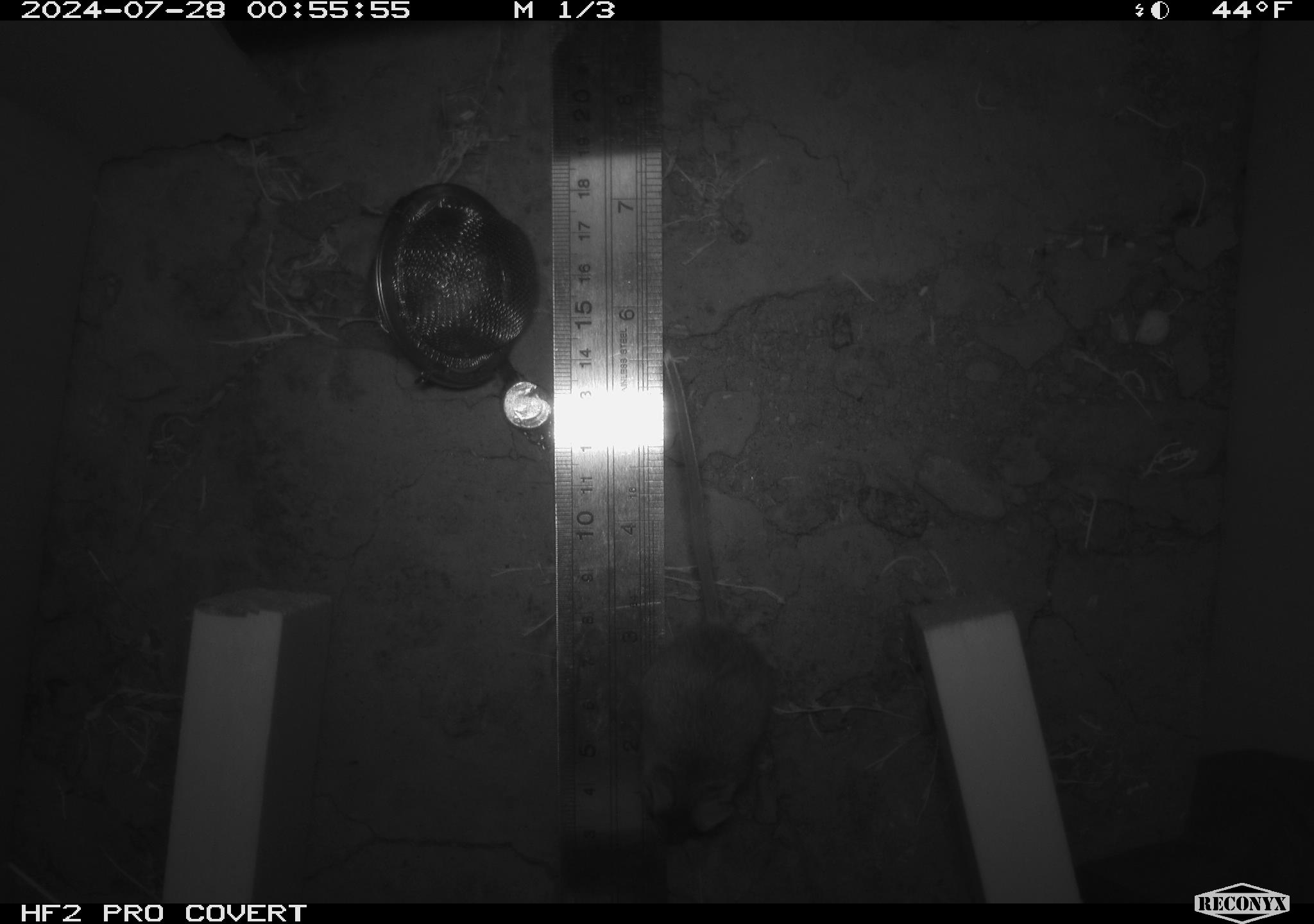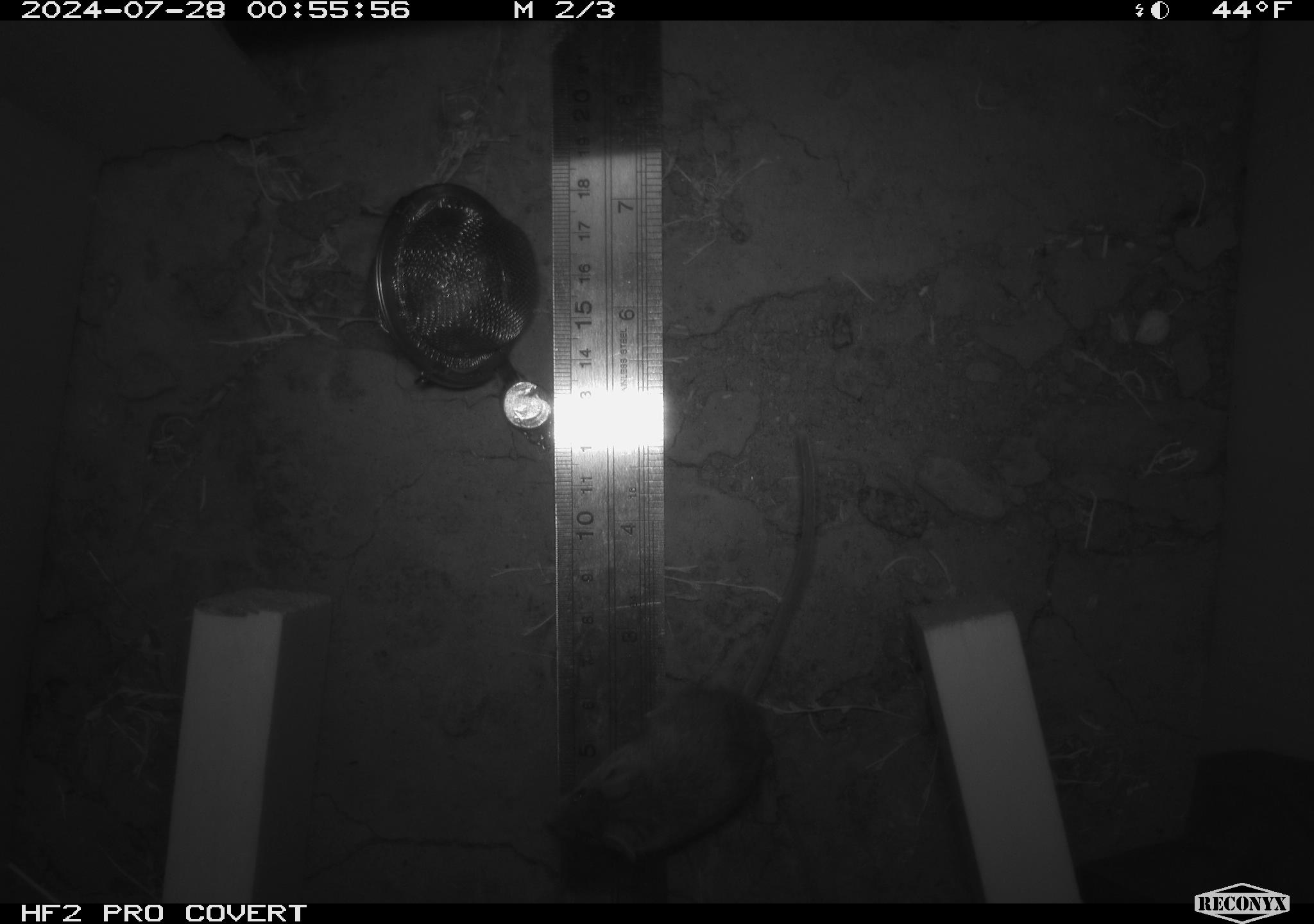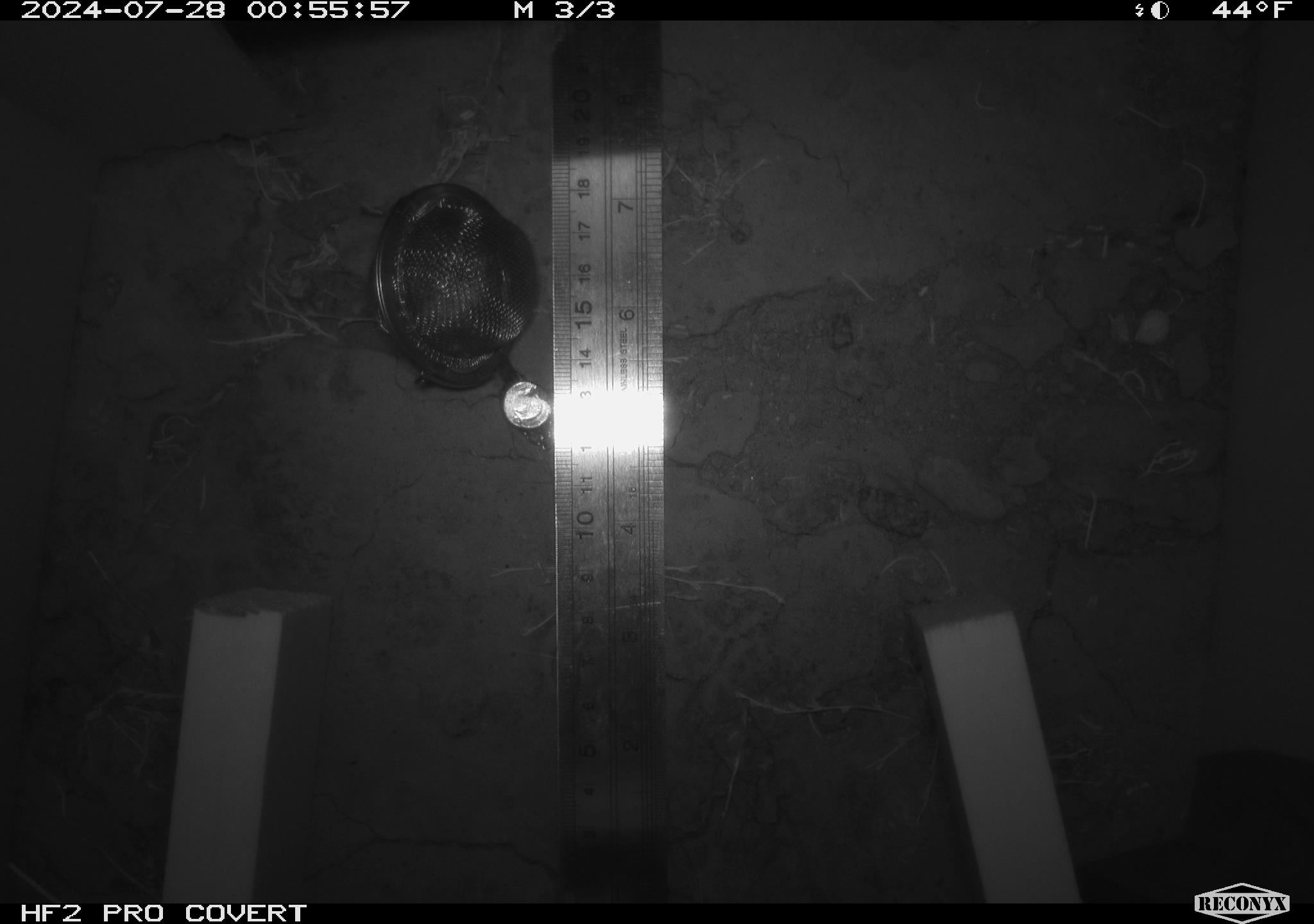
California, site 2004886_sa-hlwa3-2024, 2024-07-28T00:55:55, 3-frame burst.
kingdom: Animalia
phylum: Chordata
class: Mammalia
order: Rodentia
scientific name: Rodentia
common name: mouse species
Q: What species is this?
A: Mouse species (Rodentia).